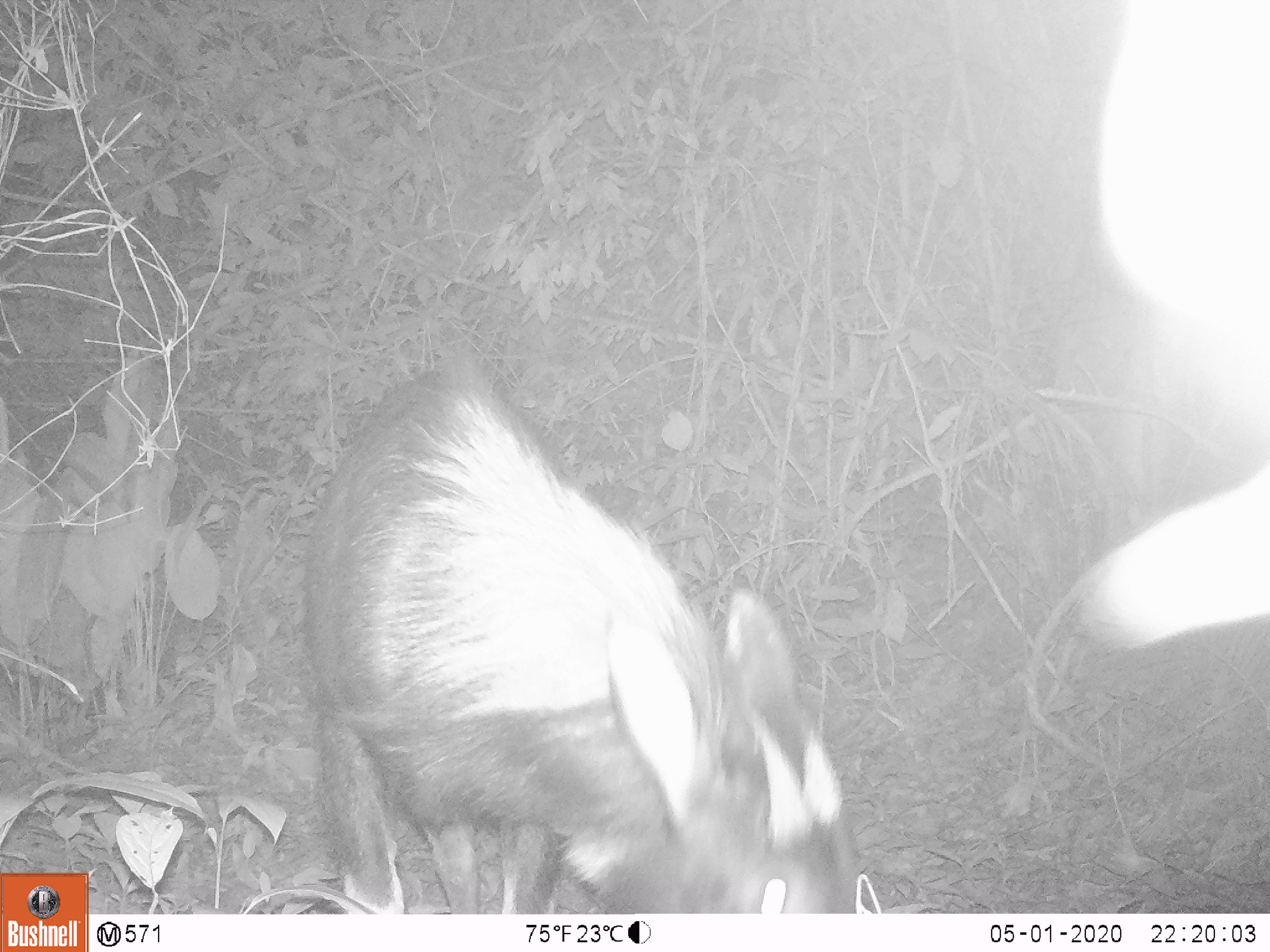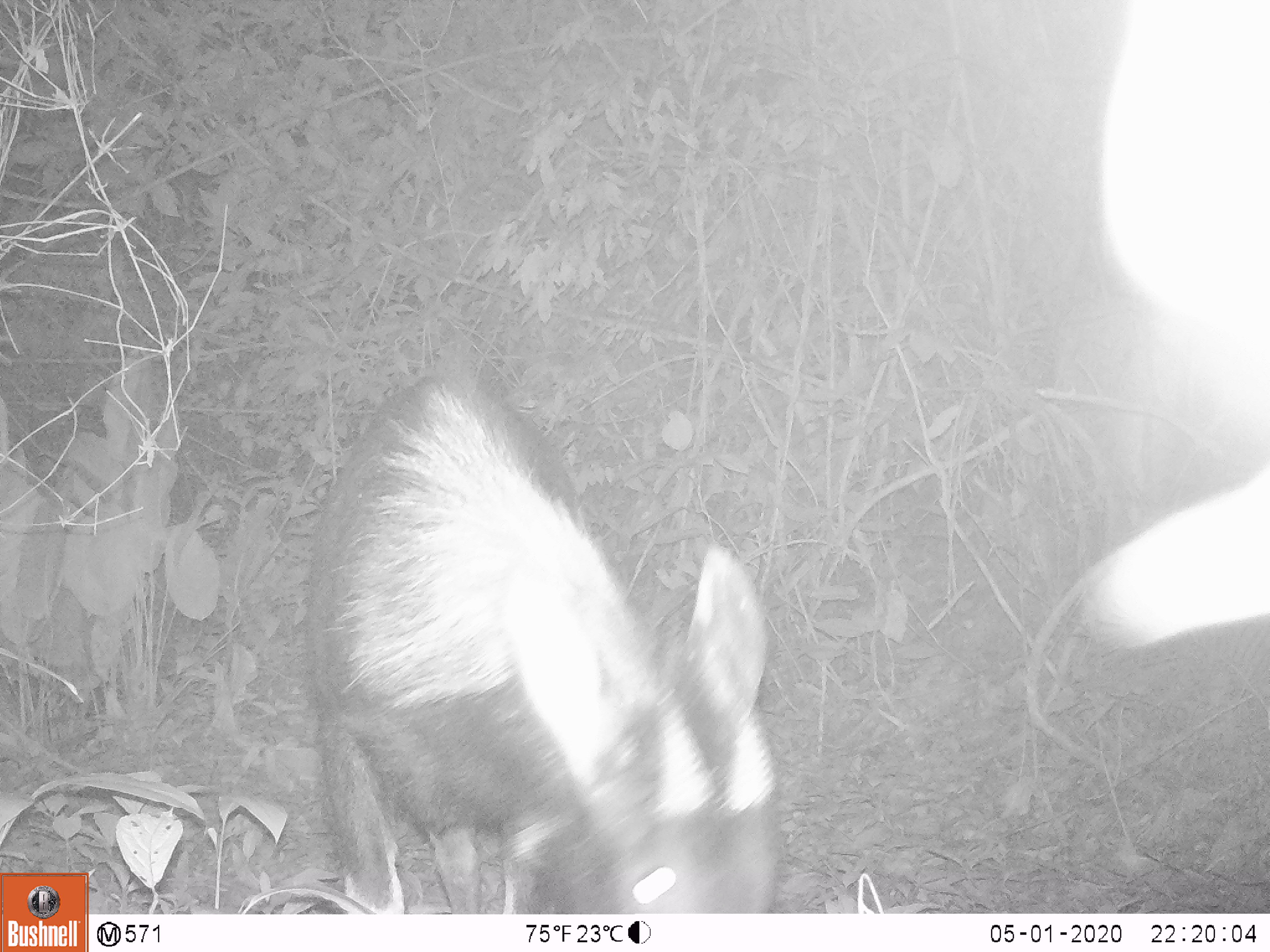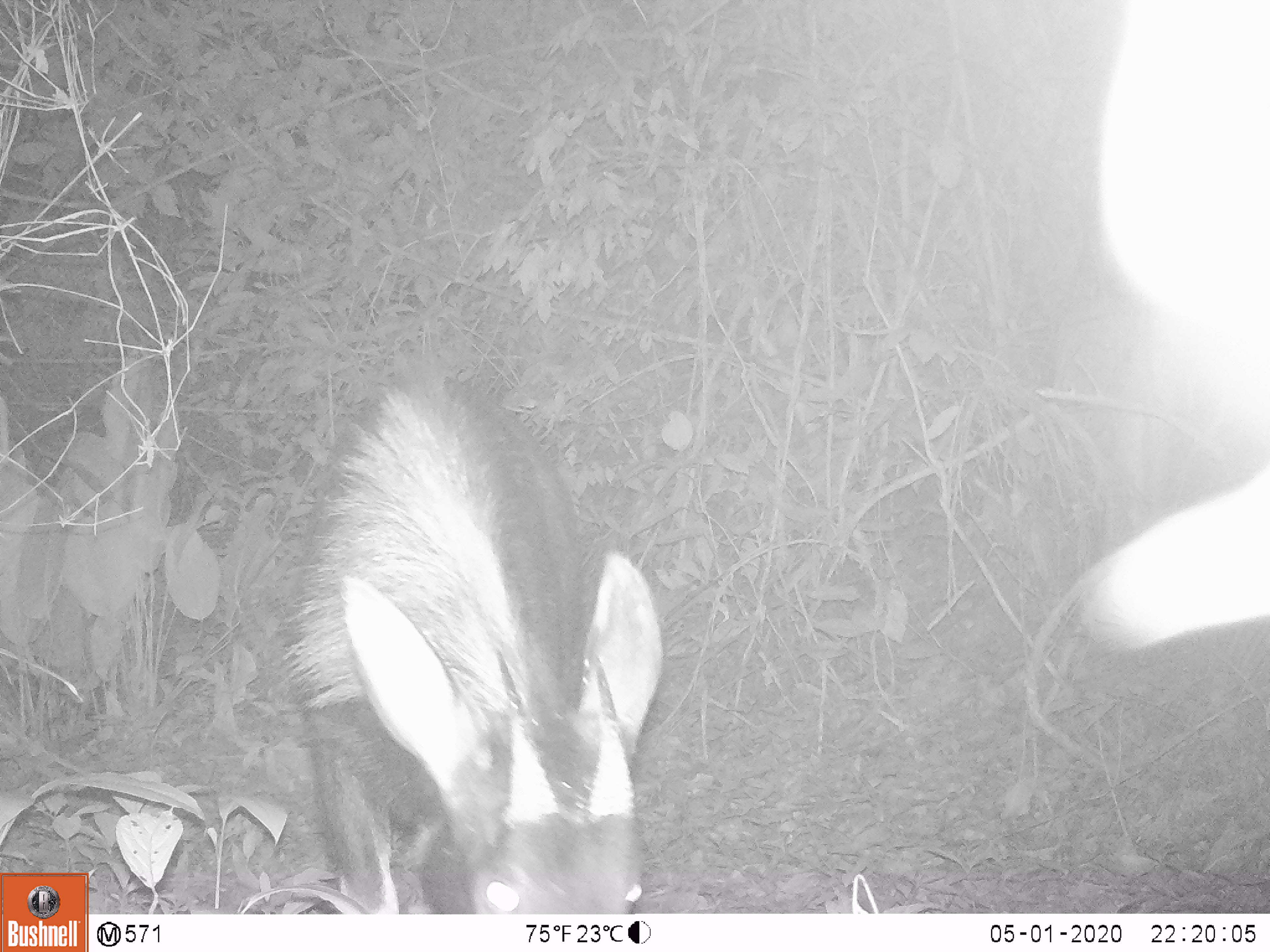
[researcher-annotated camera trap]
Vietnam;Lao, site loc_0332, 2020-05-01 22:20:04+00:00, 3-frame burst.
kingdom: Animalia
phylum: Chordata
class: Mammalia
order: Artiodactyla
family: Bovidae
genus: Capricornis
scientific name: Capricornis sumatraensis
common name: chinese serow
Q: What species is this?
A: Chinese serow (Capricornis sumatraensis).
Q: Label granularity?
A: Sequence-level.